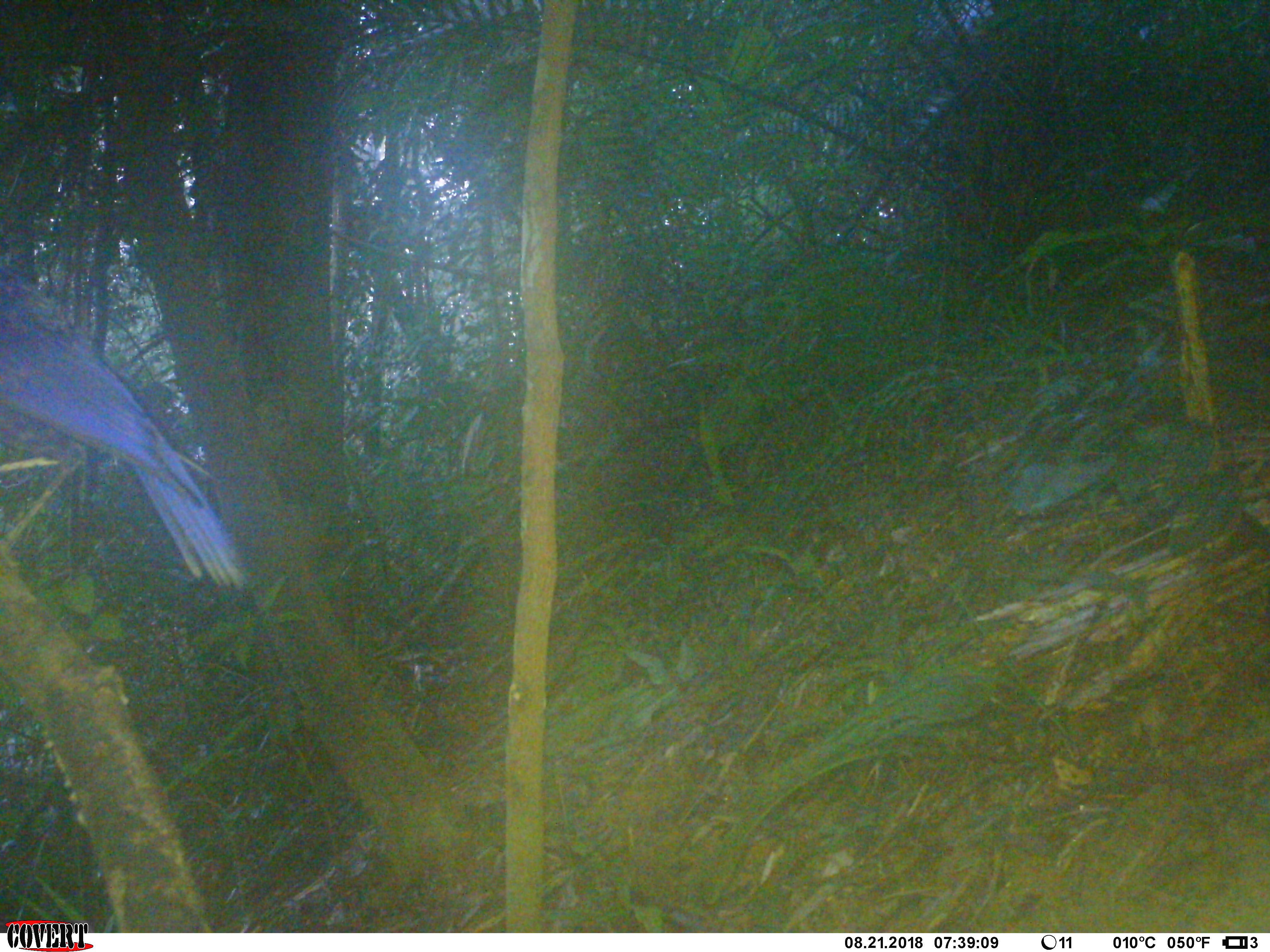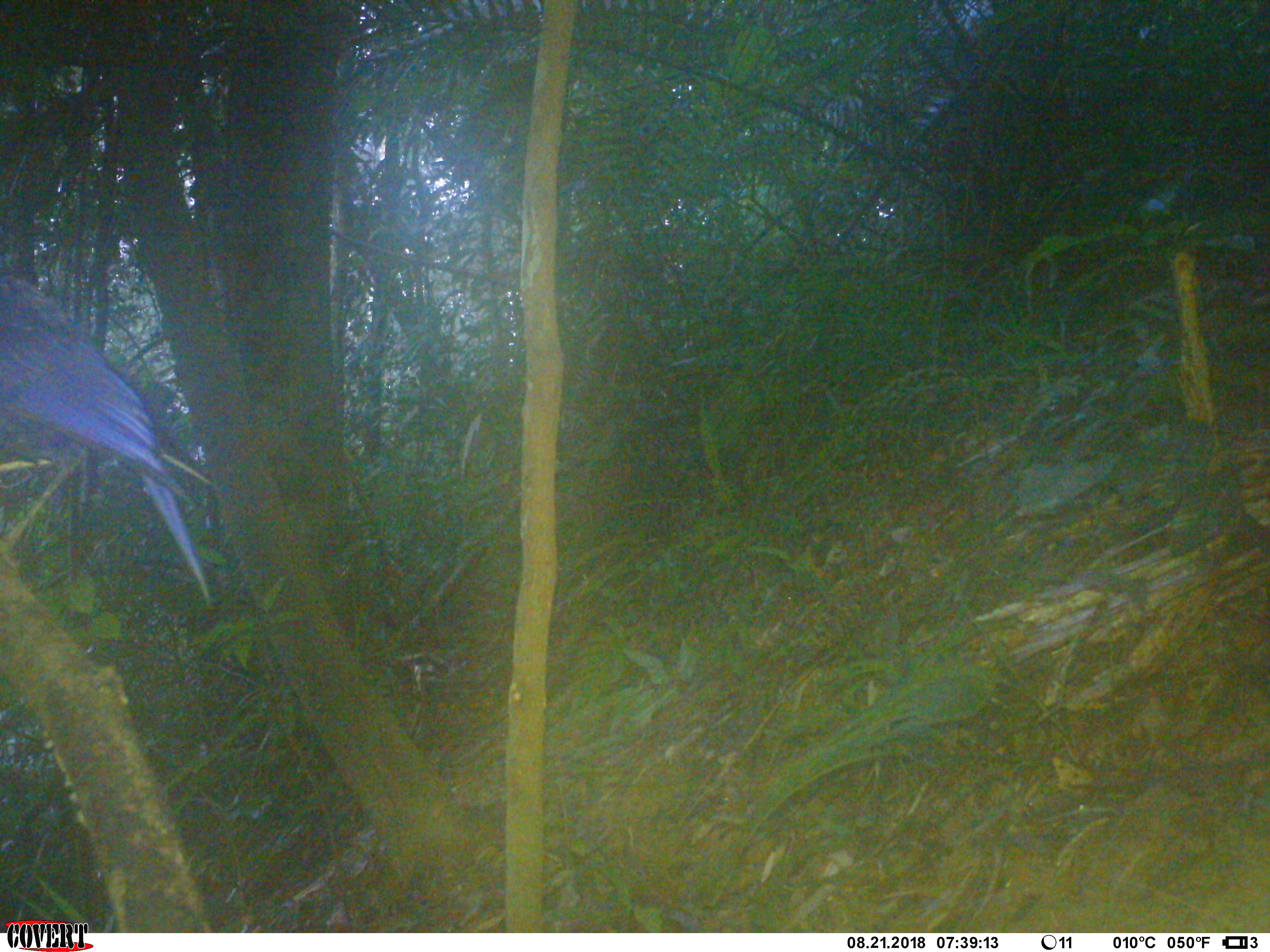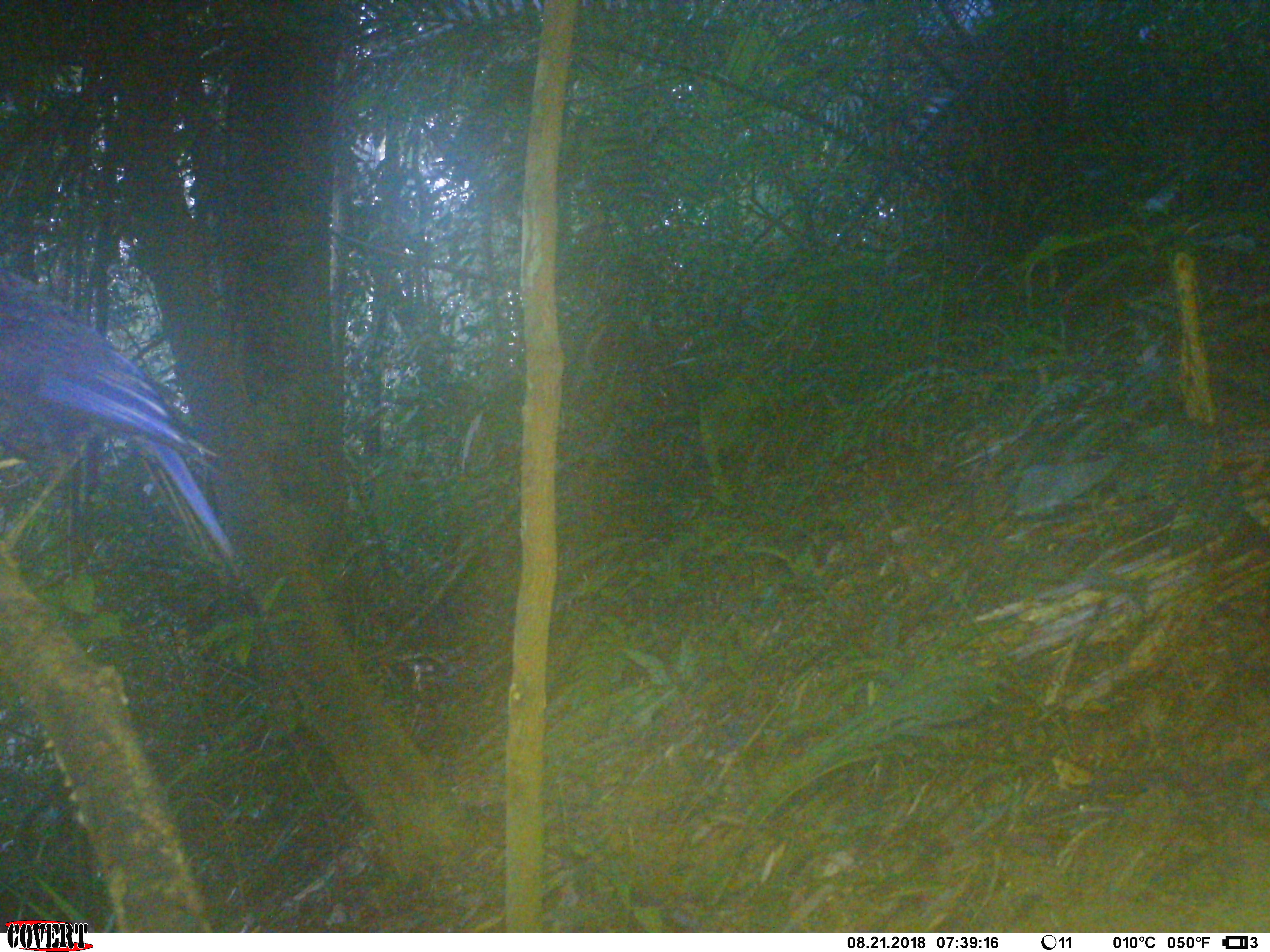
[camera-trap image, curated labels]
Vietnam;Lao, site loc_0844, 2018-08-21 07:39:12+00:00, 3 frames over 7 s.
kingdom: Animalia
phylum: Chordata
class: Aves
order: Passeriformes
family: Muscicapidae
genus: Myophonus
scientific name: Myophonus caeruleus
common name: blue whistling thrush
Blue whistling thrush (Myophonus caeruleus). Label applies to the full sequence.